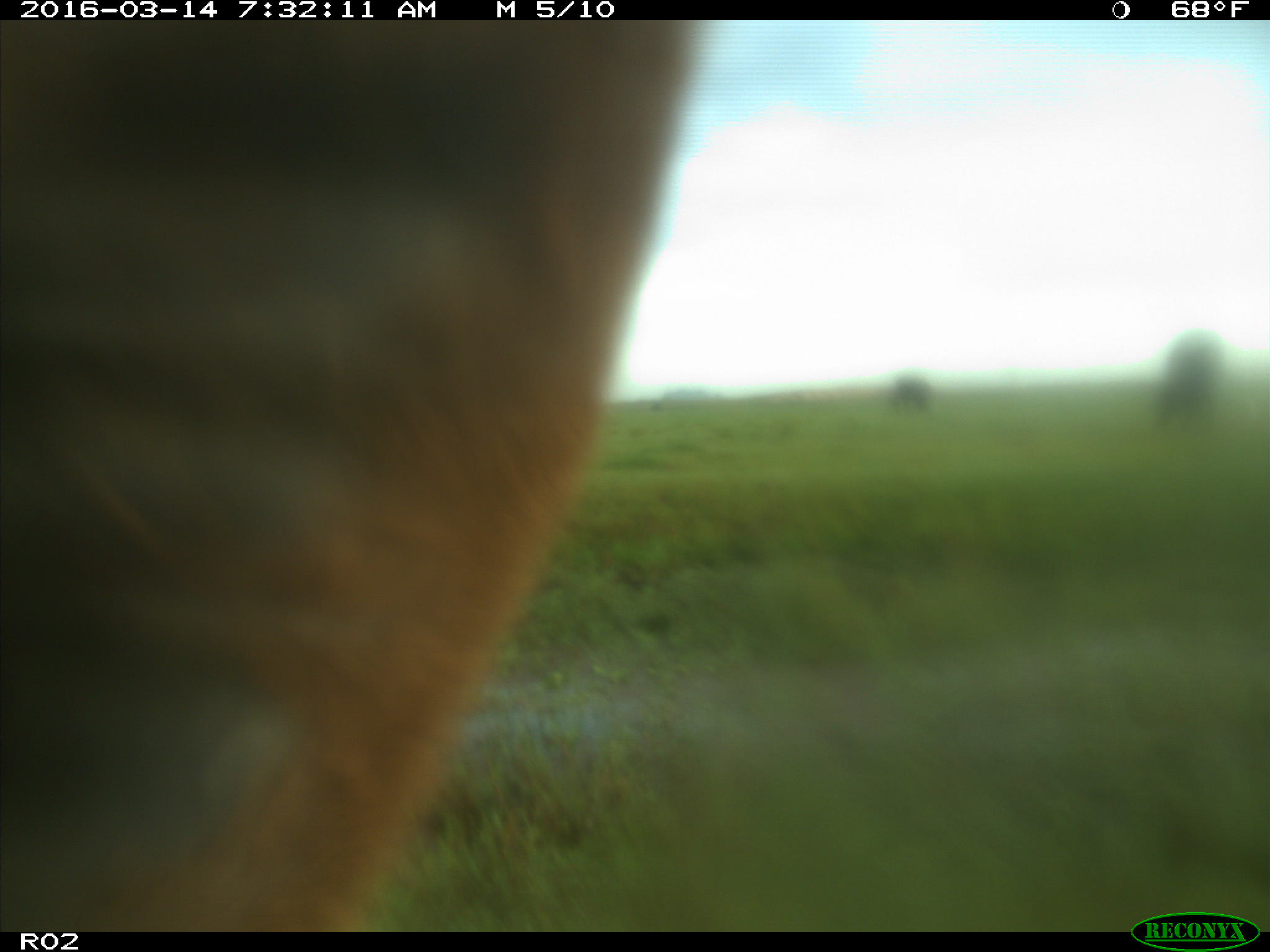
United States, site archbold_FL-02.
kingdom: Animalia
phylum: Chordata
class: Mammalia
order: Artiodactyla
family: Bovidae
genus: Bos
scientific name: Bos taurus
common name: domestic cow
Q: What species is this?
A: Bos taurus (domestic cow).